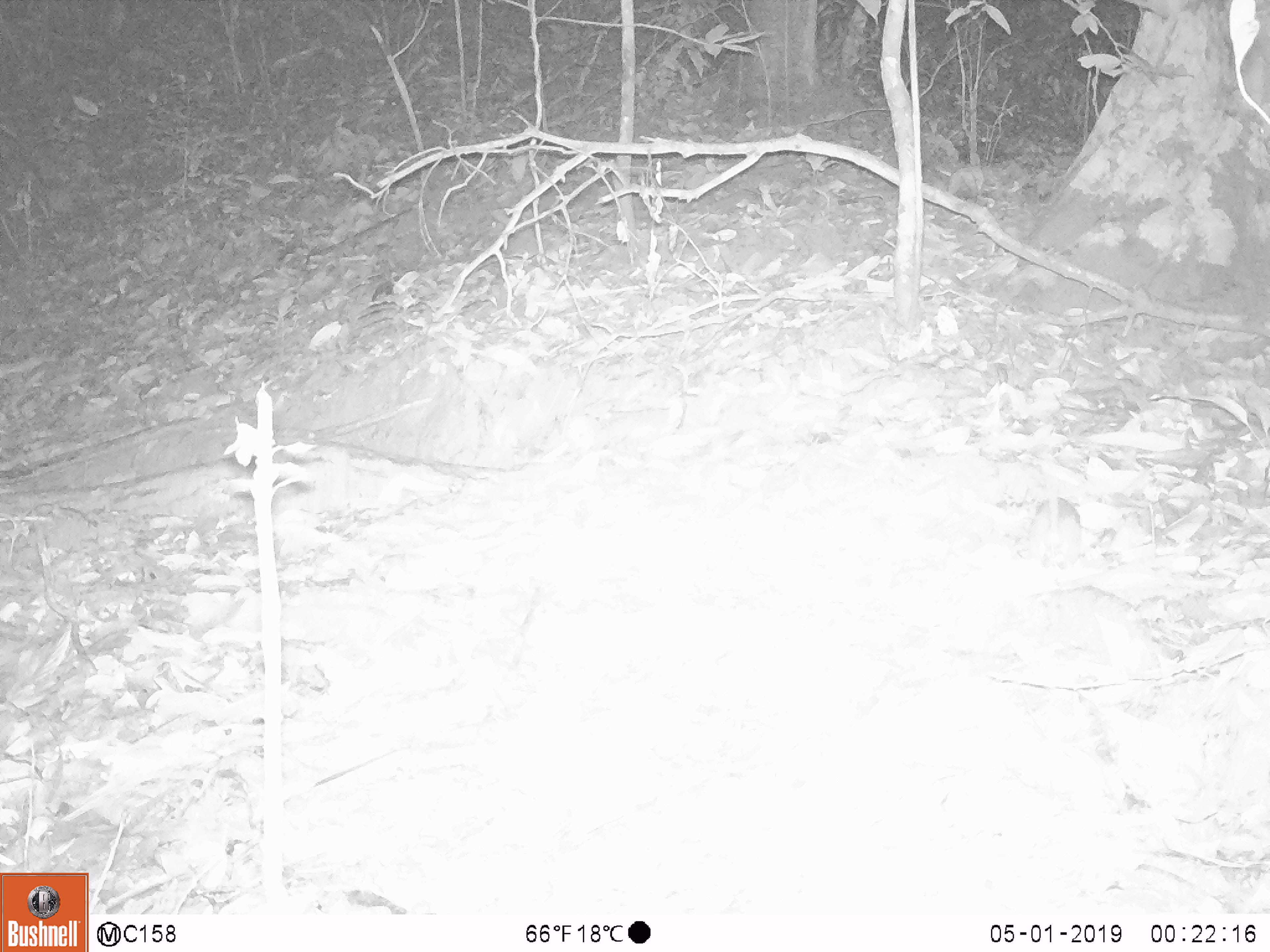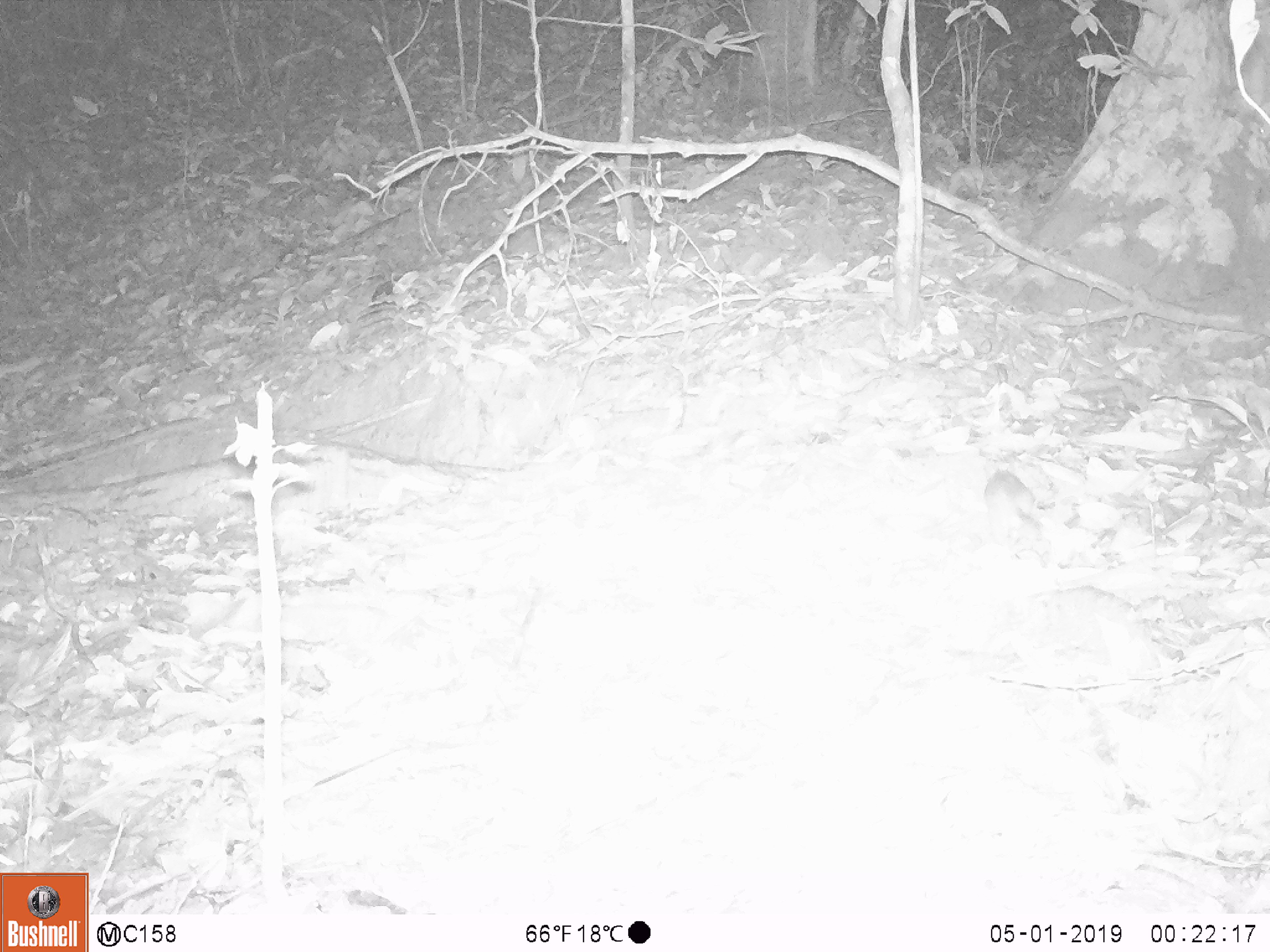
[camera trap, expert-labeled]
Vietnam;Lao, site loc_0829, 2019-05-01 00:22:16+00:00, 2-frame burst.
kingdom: Animalia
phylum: Chordata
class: Mammalia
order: Rodentia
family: Muridae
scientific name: Muridae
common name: old-world mice and rats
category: unidentified murid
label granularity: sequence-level